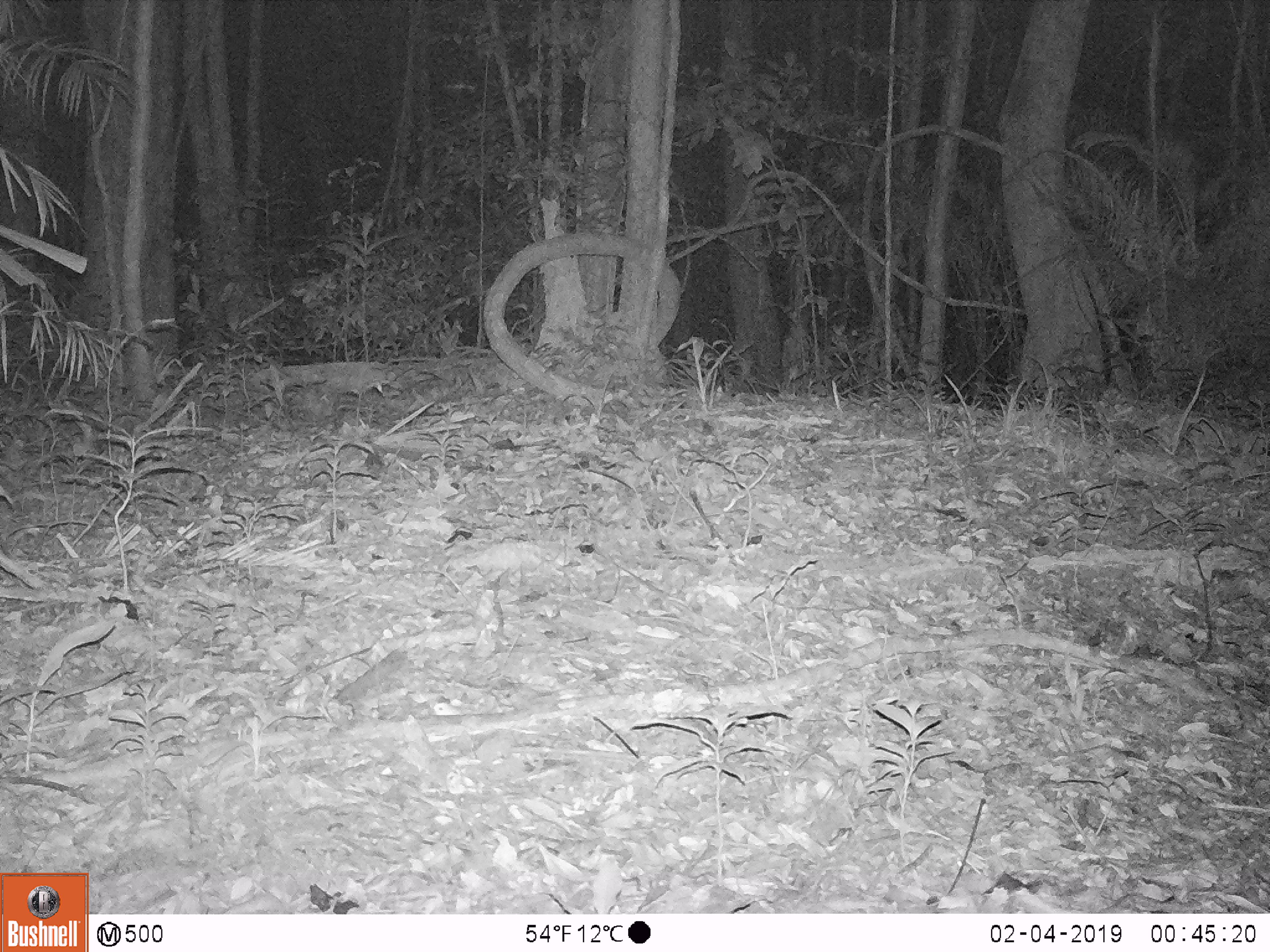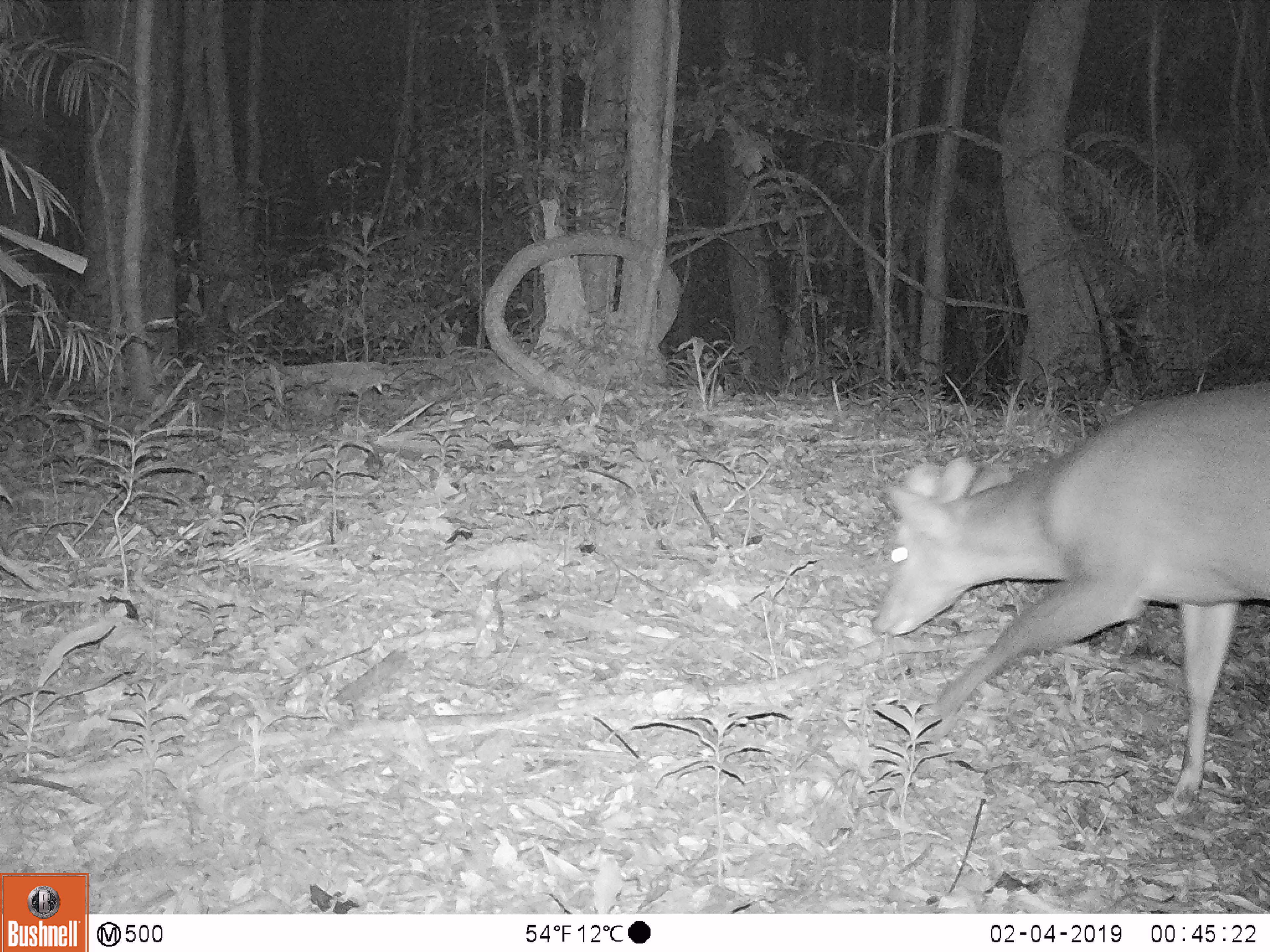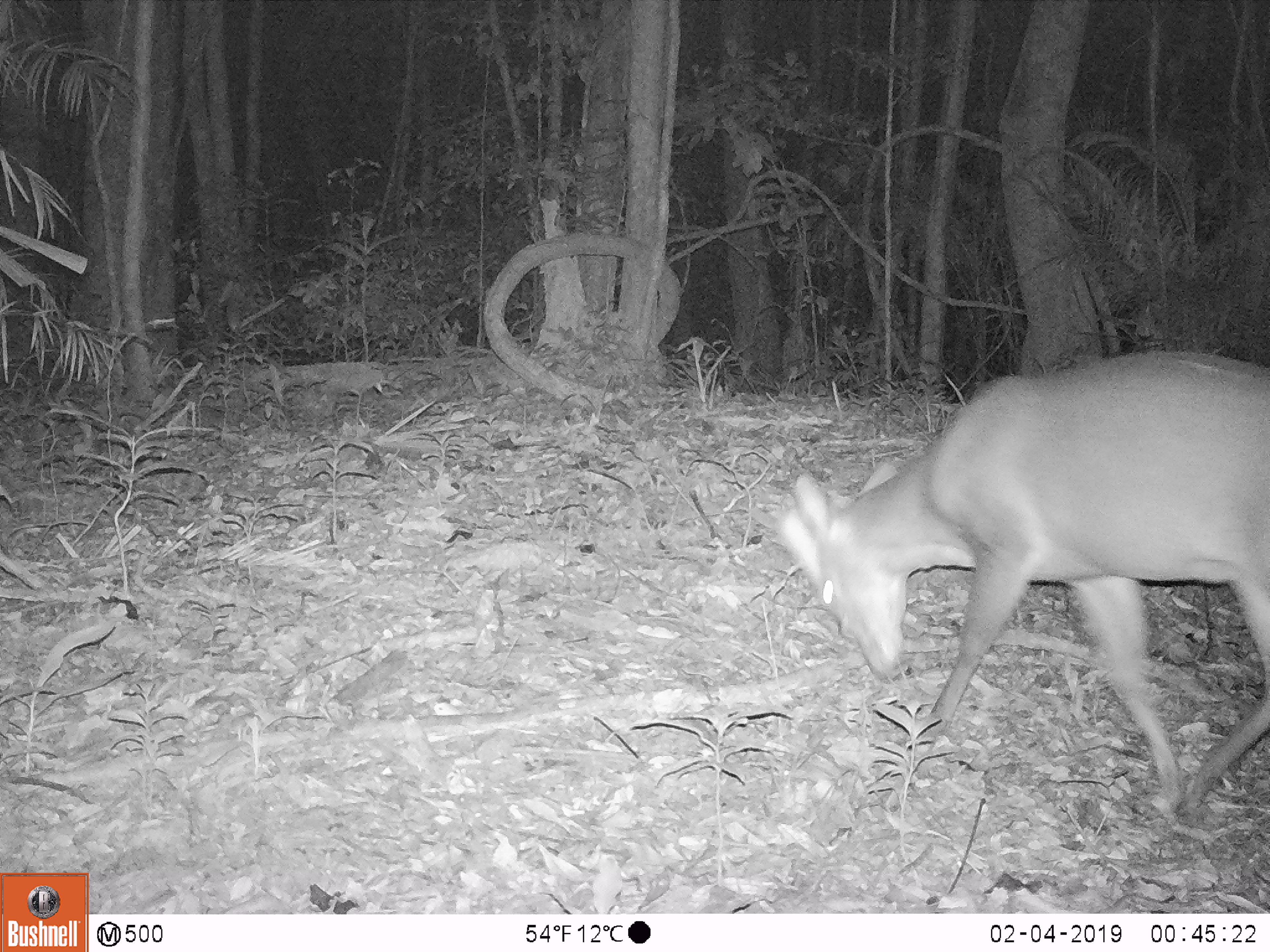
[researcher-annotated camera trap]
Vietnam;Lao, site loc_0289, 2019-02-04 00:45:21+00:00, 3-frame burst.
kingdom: Animalia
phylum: Chordata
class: Mammalia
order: Artiodactyla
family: Cervidae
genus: Muntiacus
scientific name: Muntiacus rooseveltorum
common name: roosevelt's muntjac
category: roosevelts muntjac group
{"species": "roosevelts muntjac group (roosevelt's muntjac) (Muntiacus rooseveltorum)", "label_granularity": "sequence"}